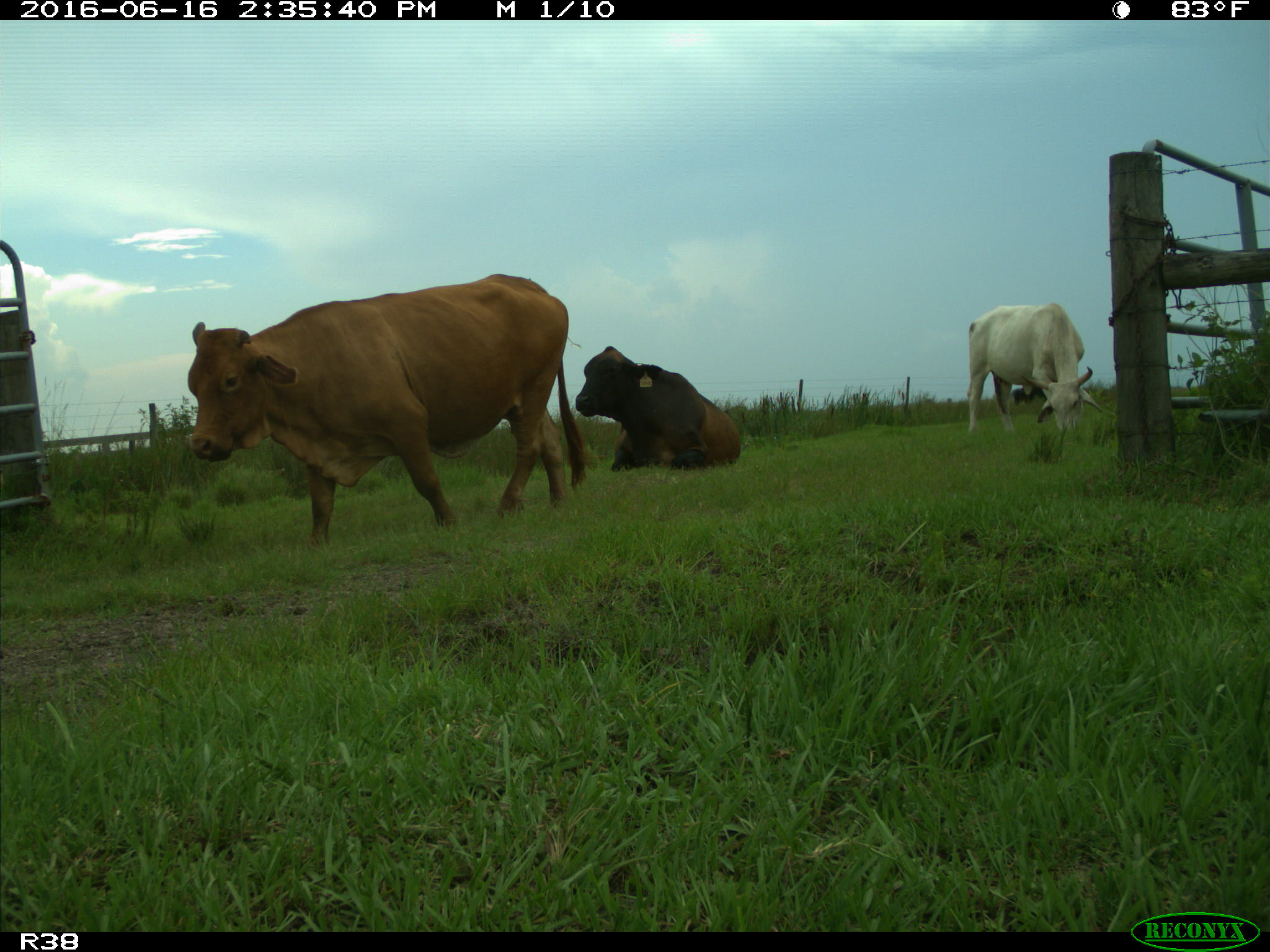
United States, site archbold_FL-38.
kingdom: Animalia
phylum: Chordata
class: Mammalia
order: Artiodactyla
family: Bovidae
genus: Bos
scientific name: Bos taurus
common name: domestic cow